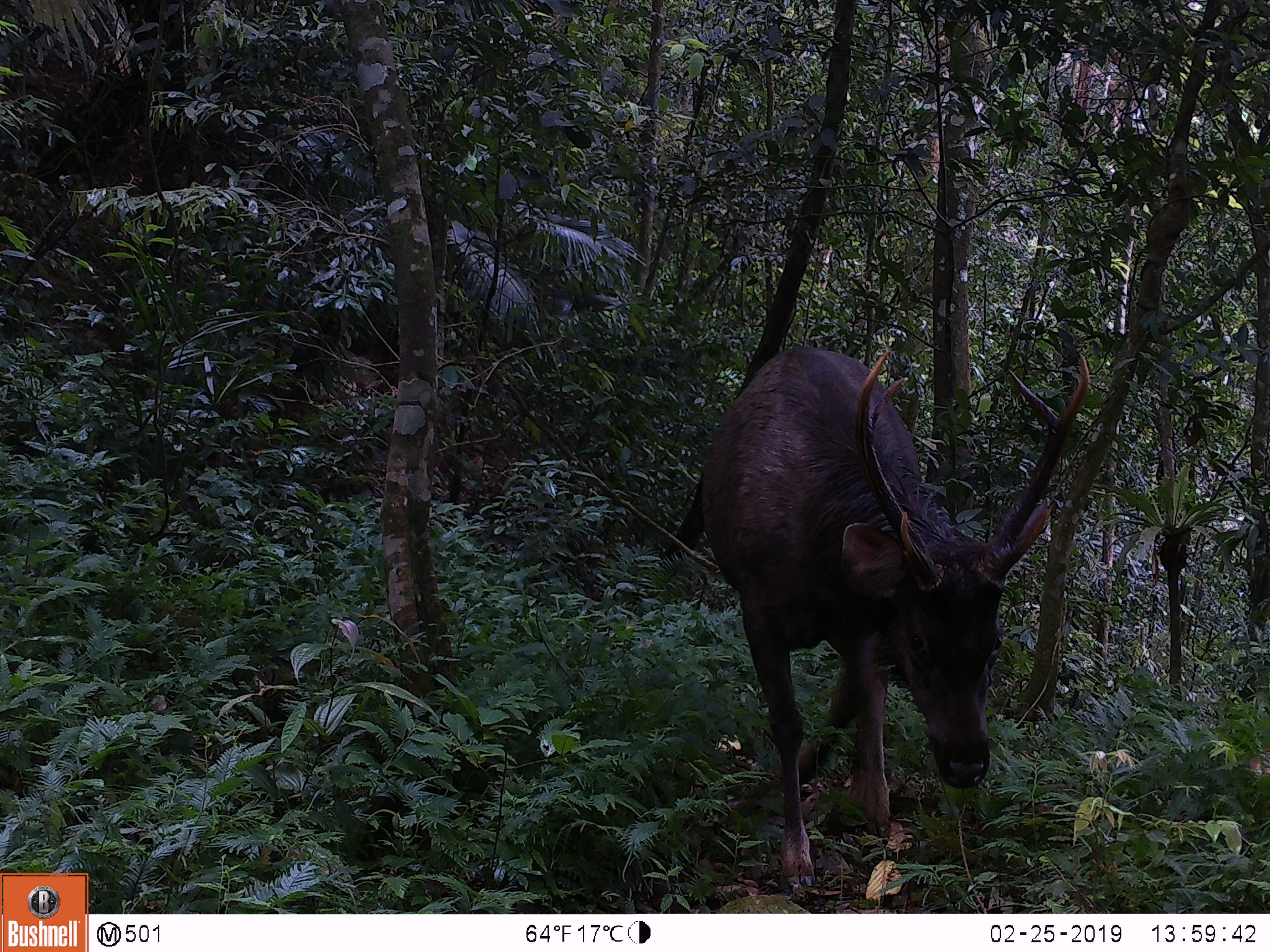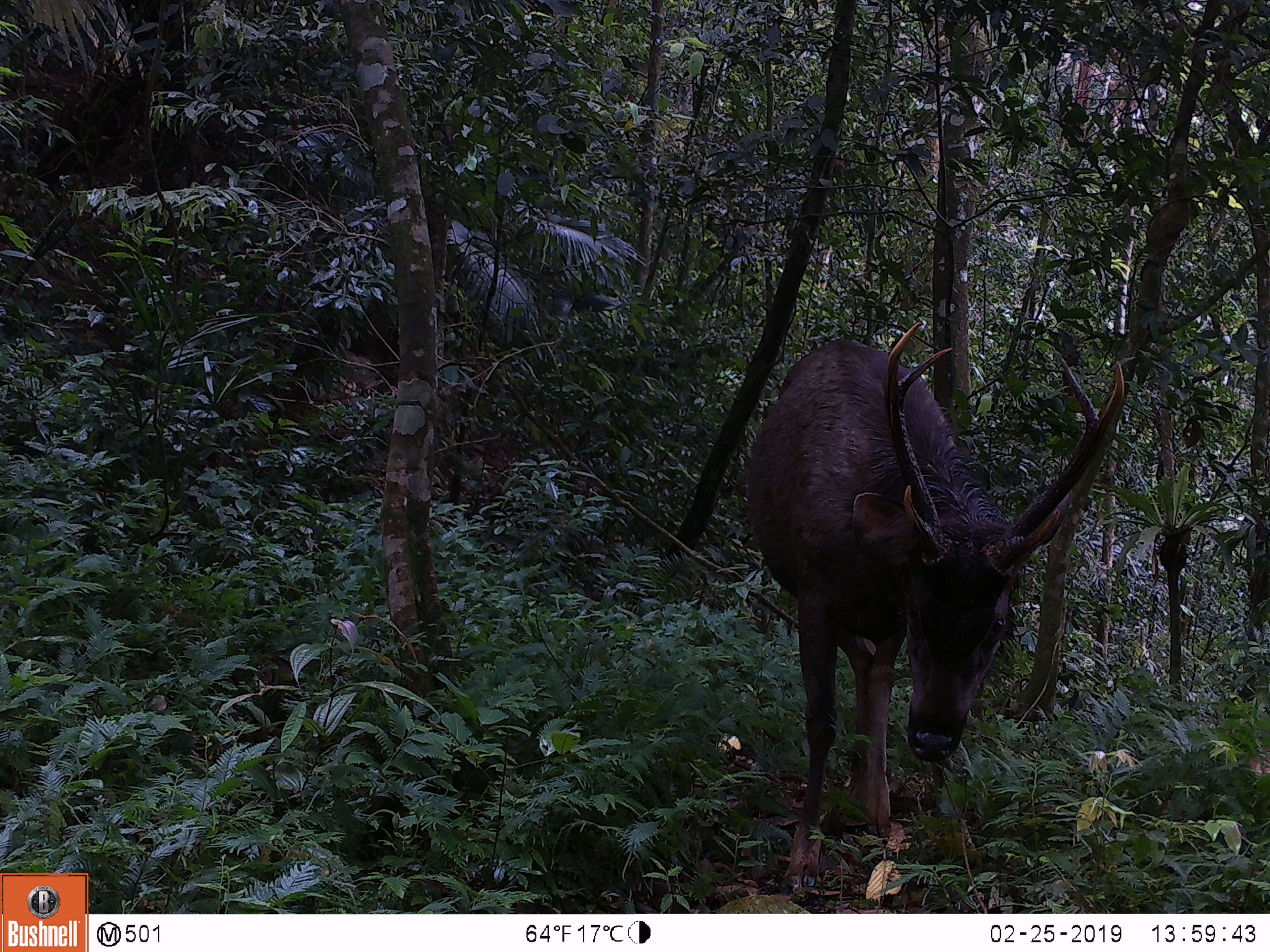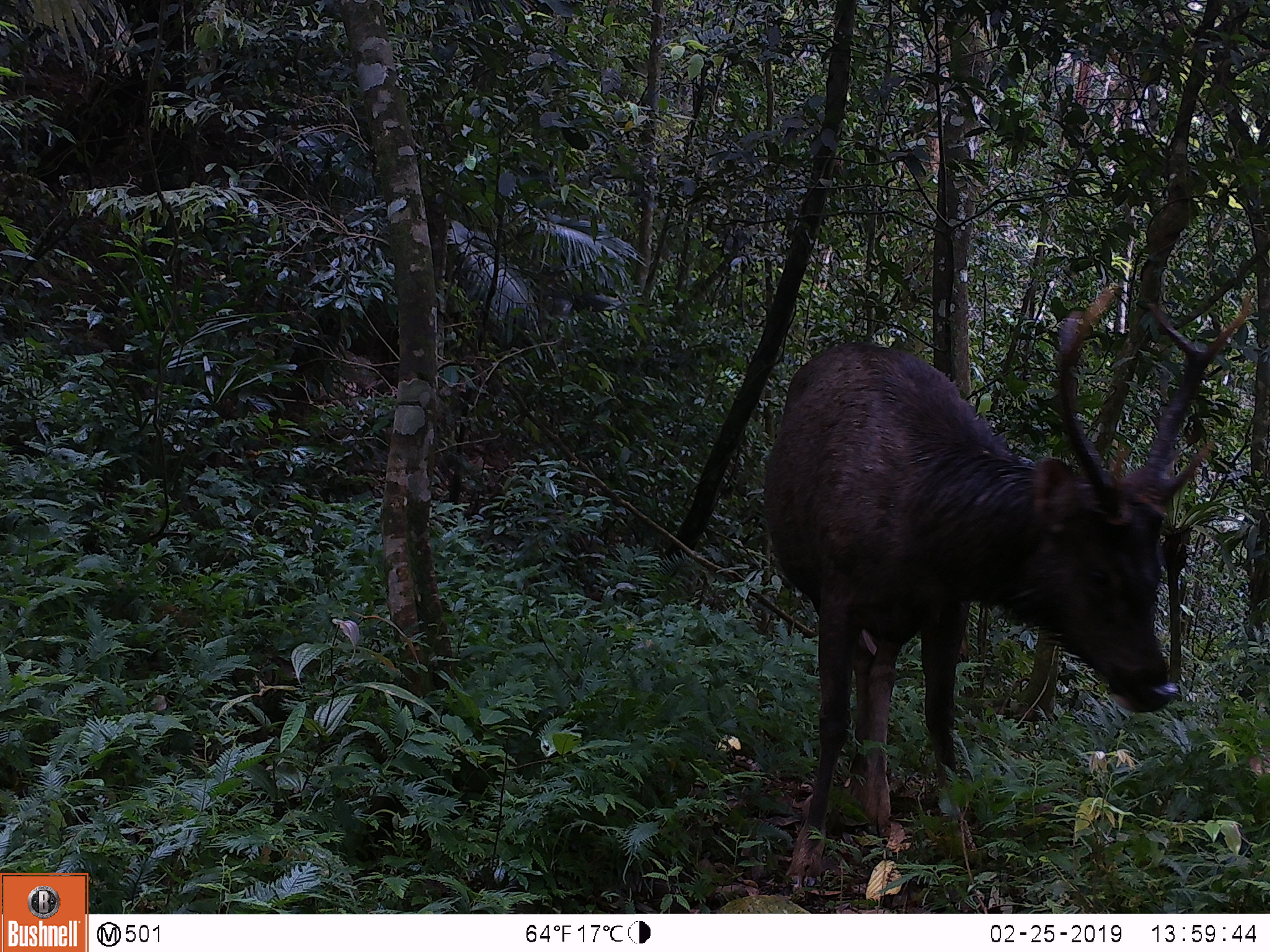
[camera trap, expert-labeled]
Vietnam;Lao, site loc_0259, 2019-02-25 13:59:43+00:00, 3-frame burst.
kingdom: Animalia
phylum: Chordata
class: Mammalia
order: Artiodactyla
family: Cervidae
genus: Rusa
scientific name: Rusa unicolor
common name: sambar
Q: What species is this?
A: Sambar (Rusa unicolor).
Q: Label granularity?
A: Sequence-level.